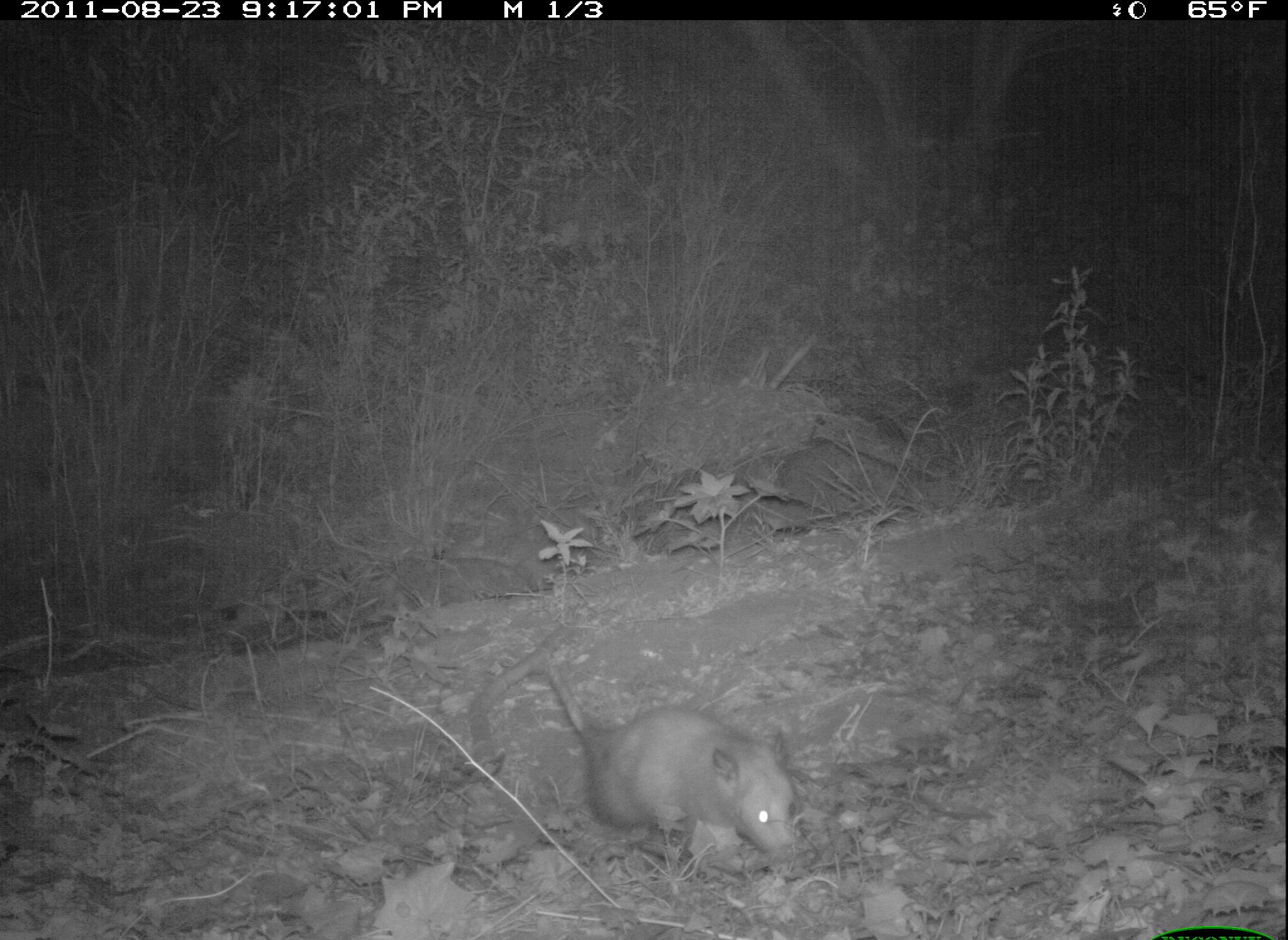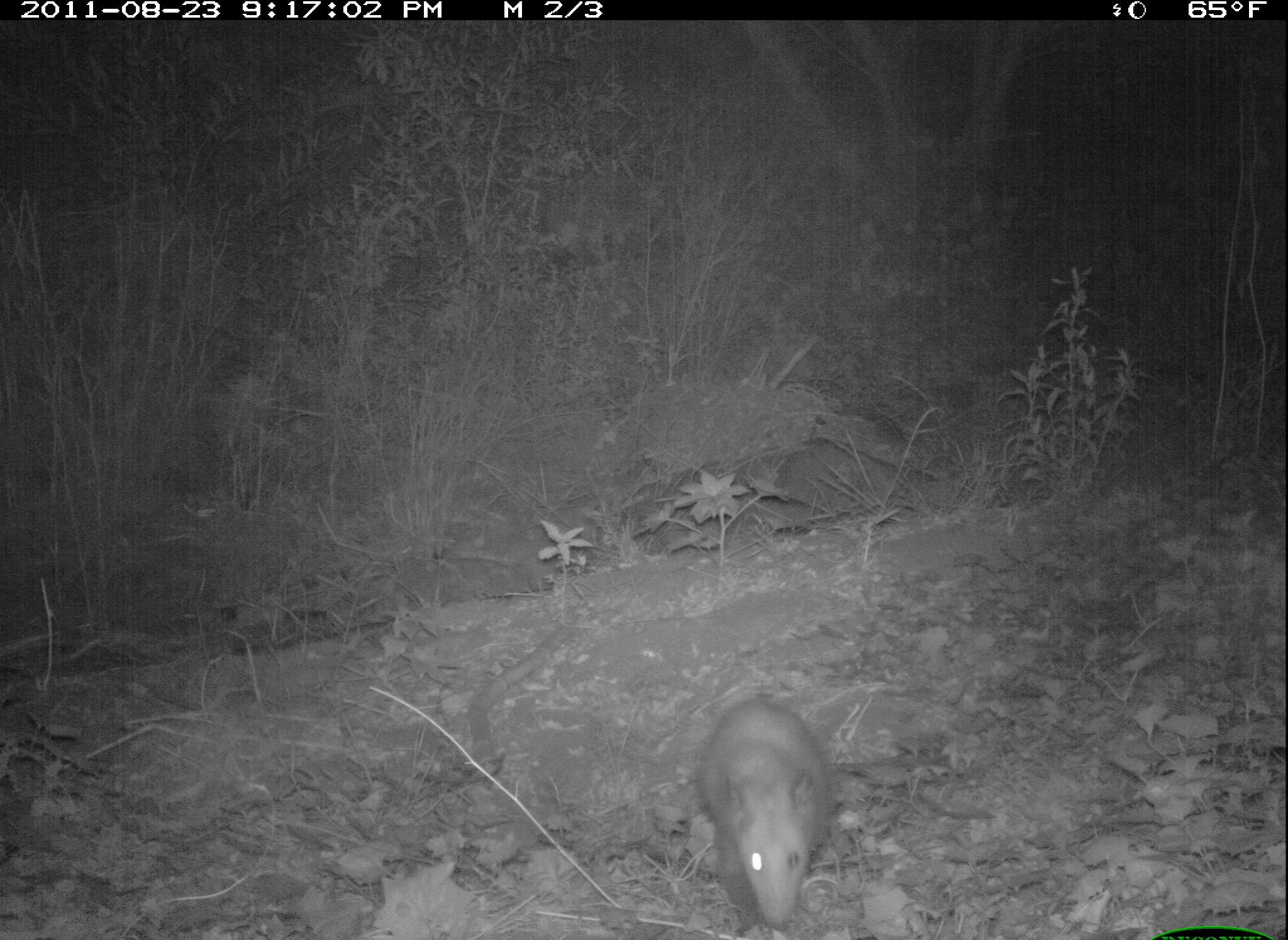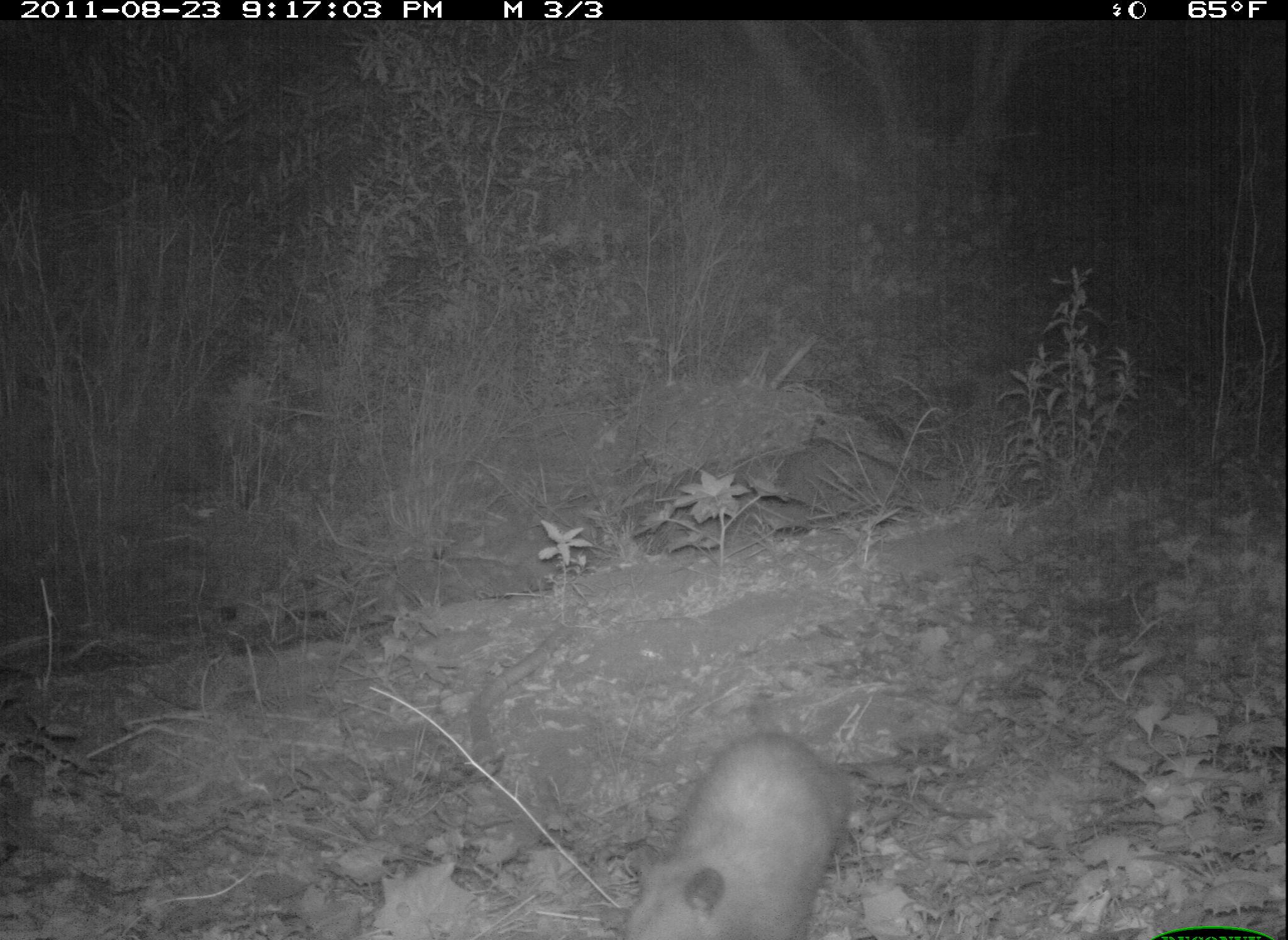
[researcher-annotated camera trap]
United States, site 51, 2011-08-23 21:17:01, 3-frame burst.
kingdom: Animalia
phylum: Chordata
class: Mammalia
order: Didelphimorphia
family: Didelphidae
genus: Didelphis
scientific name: Didelphis virginiana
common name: virginia opossum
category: opossum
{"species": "opossum (virginia opossum) (Didelphis virginiana)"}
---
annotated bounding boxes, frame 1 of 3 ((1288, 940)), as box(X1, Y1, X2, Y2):
opossum: box(462, 631, 818, 884)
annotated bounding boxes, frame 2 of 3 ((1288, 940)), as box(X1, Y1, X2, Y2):
opossum: box(700, 688, 845, 934)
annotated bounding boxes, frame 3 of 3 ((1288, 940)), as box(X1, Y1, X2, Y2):
opossum: box(615, 705, 879, 940)